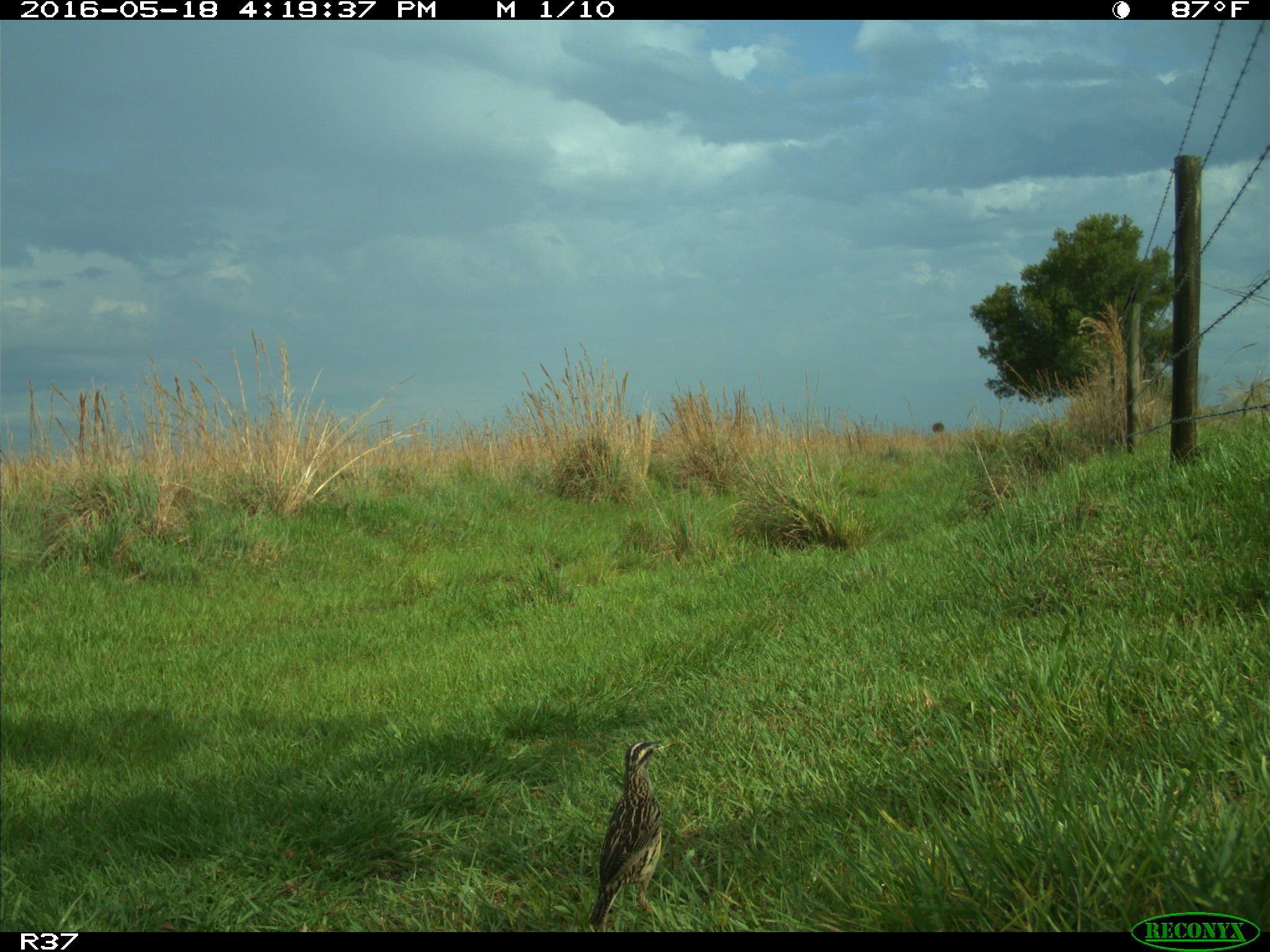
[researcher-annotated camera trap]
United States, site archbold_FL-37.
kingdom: Animalia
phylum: Chordata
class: Aves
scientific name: Aves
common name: birds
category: unidentified bird